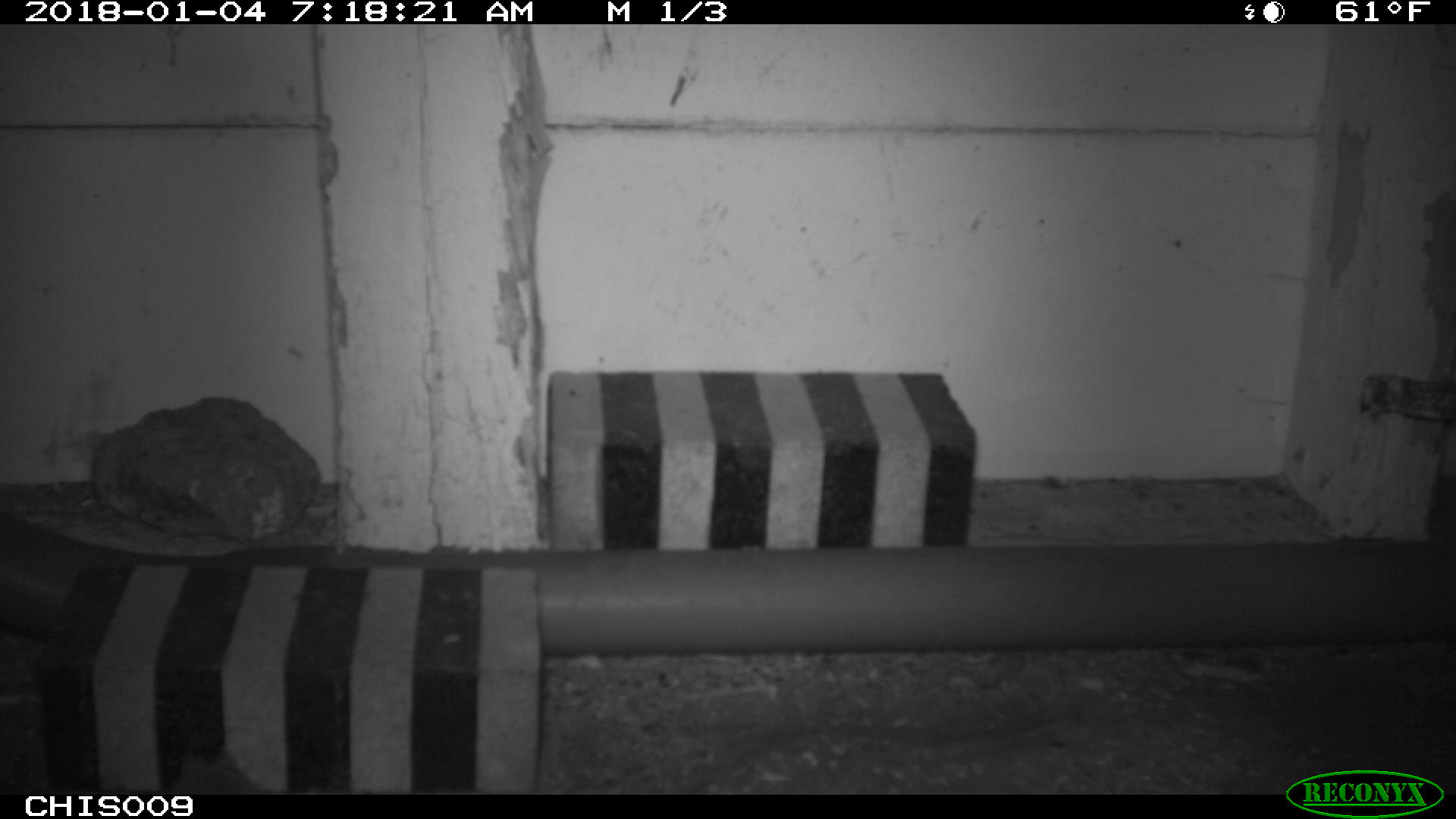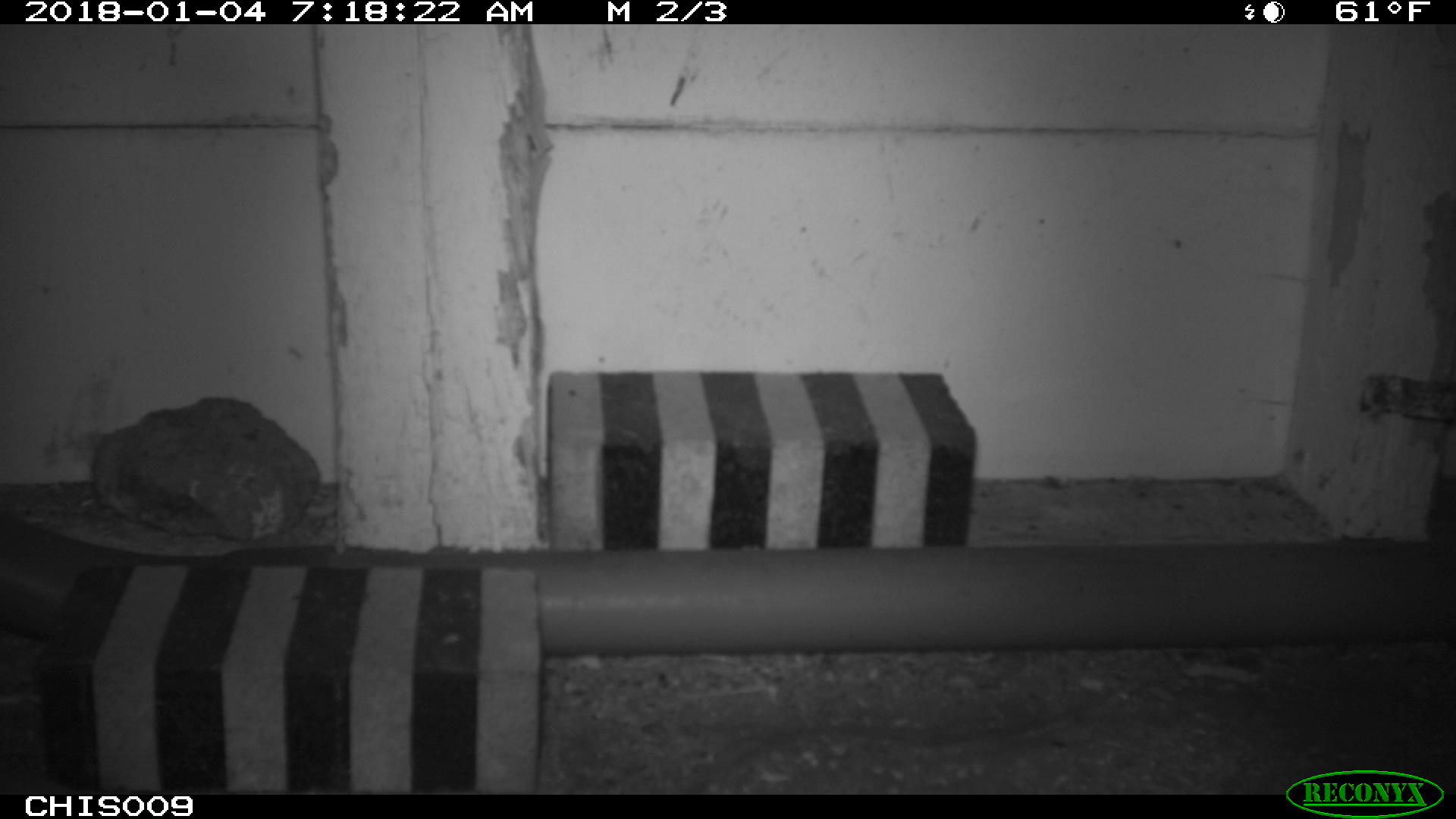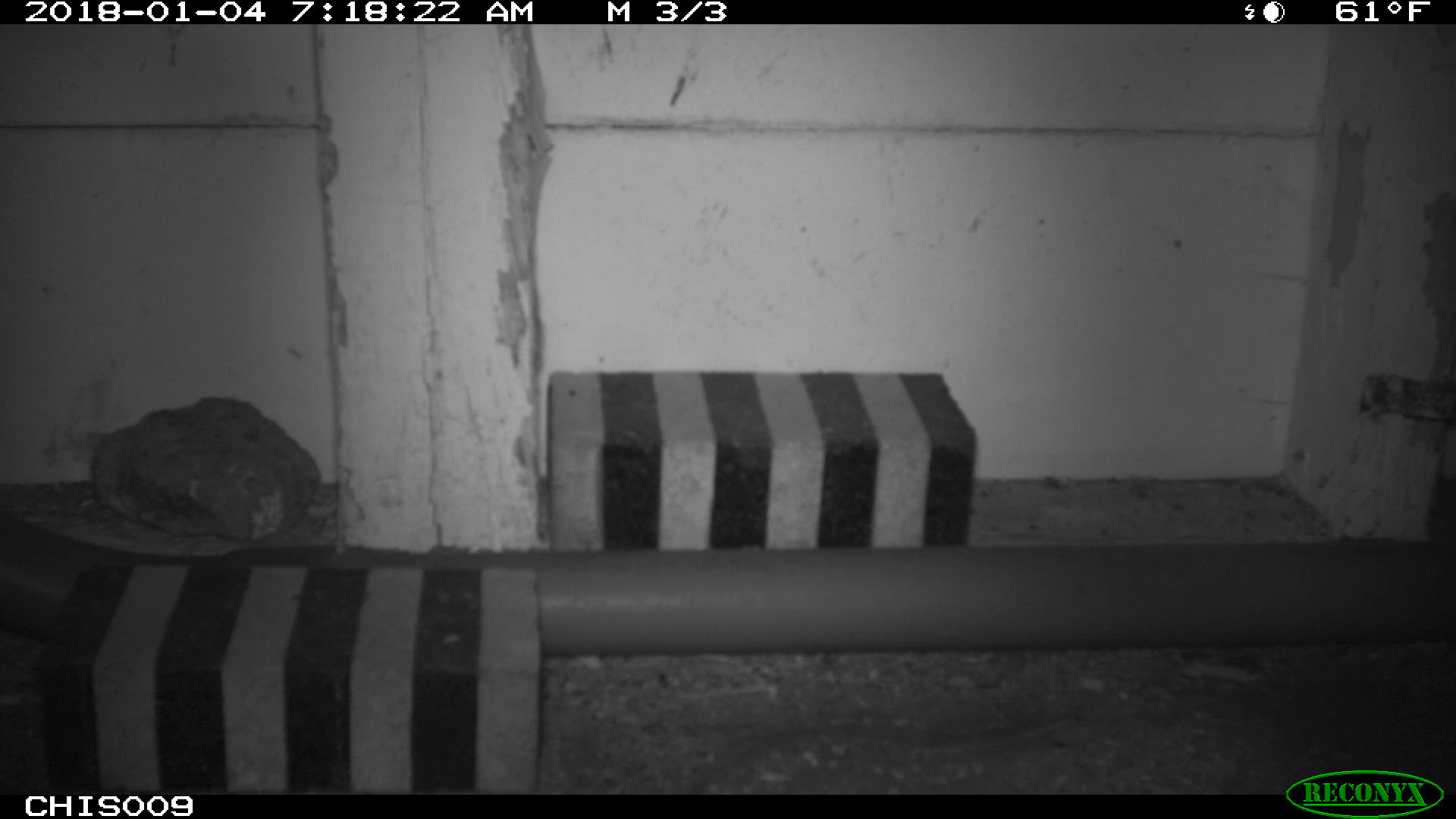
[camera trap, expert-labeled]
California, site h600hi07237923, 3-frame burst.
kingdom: Animalia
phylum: Chordata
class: Mammalia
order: Rodentia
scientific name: Rodentia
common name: rodent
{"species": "rodent (Rodentia)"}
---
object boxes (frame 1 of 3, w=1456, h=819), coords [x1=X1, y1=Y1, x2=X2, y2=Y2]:
rodent: [x1=168, y1=748, x2=261, y2=795]